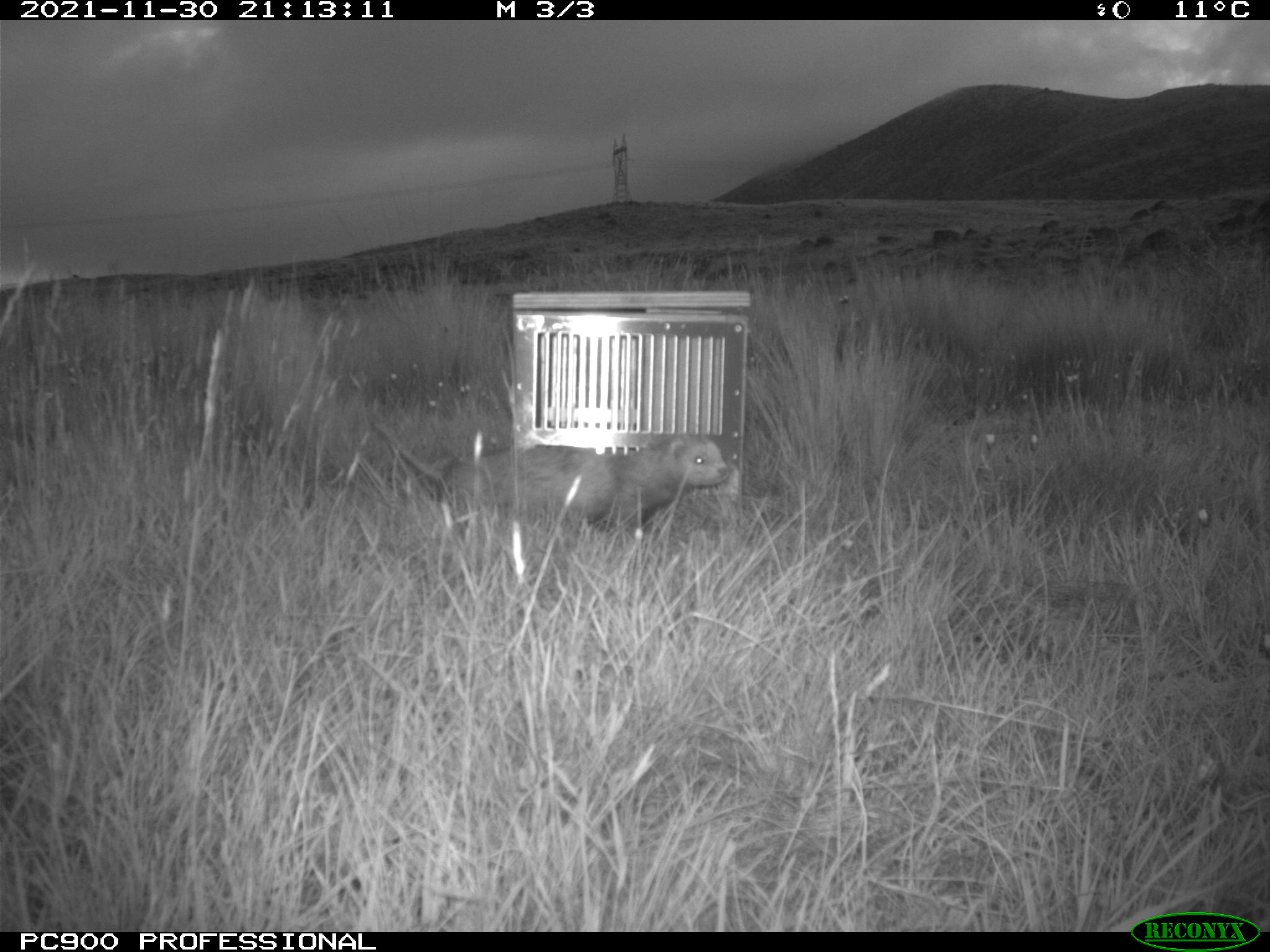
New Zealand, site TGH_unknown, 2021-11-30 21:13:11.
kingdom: Animalia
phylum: Chordata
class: Mammalia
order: Carnivora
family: Mustelidae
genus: Mustela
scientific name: Mustela furo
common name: ferret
Ferret (Mustela furo).